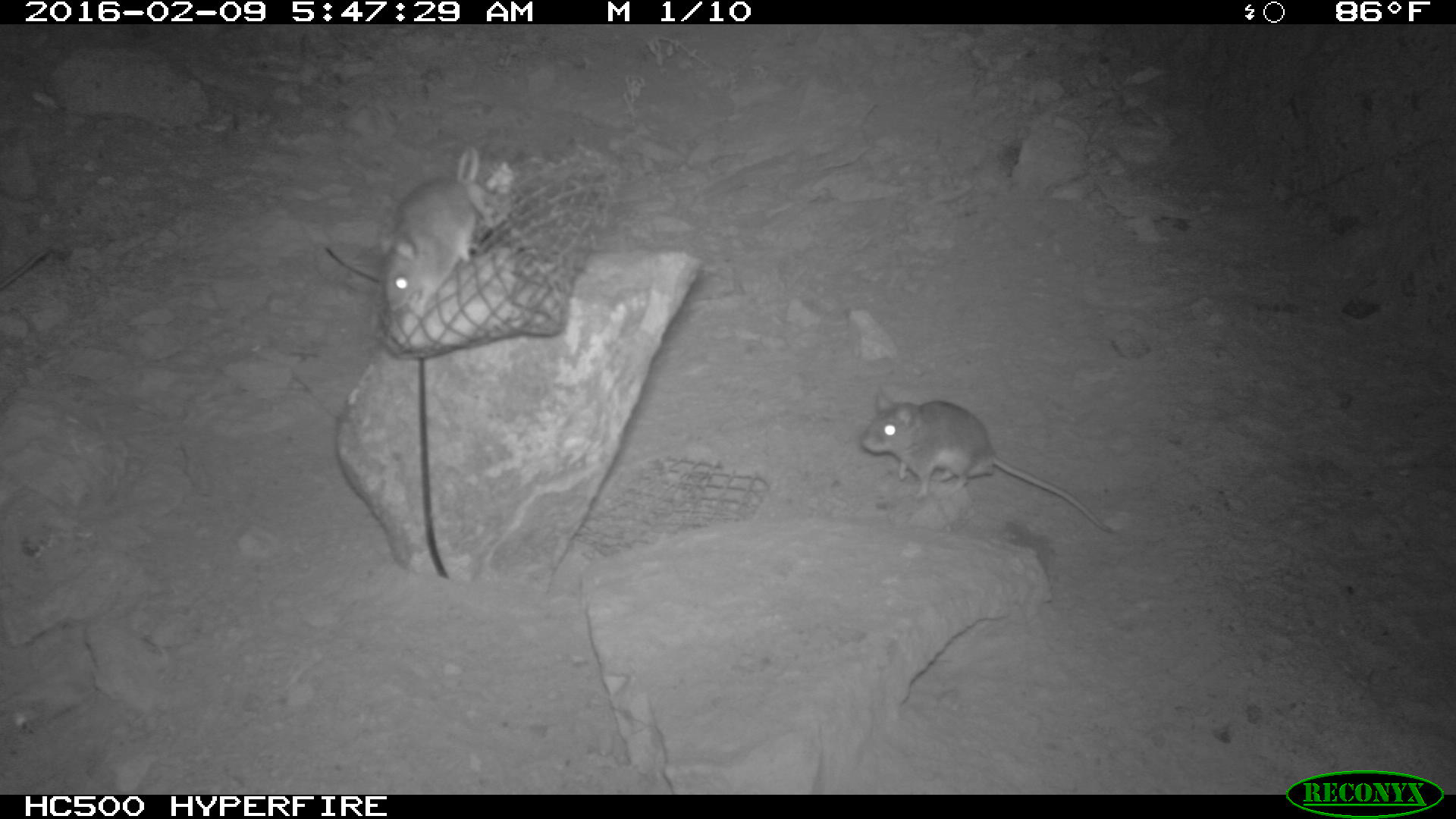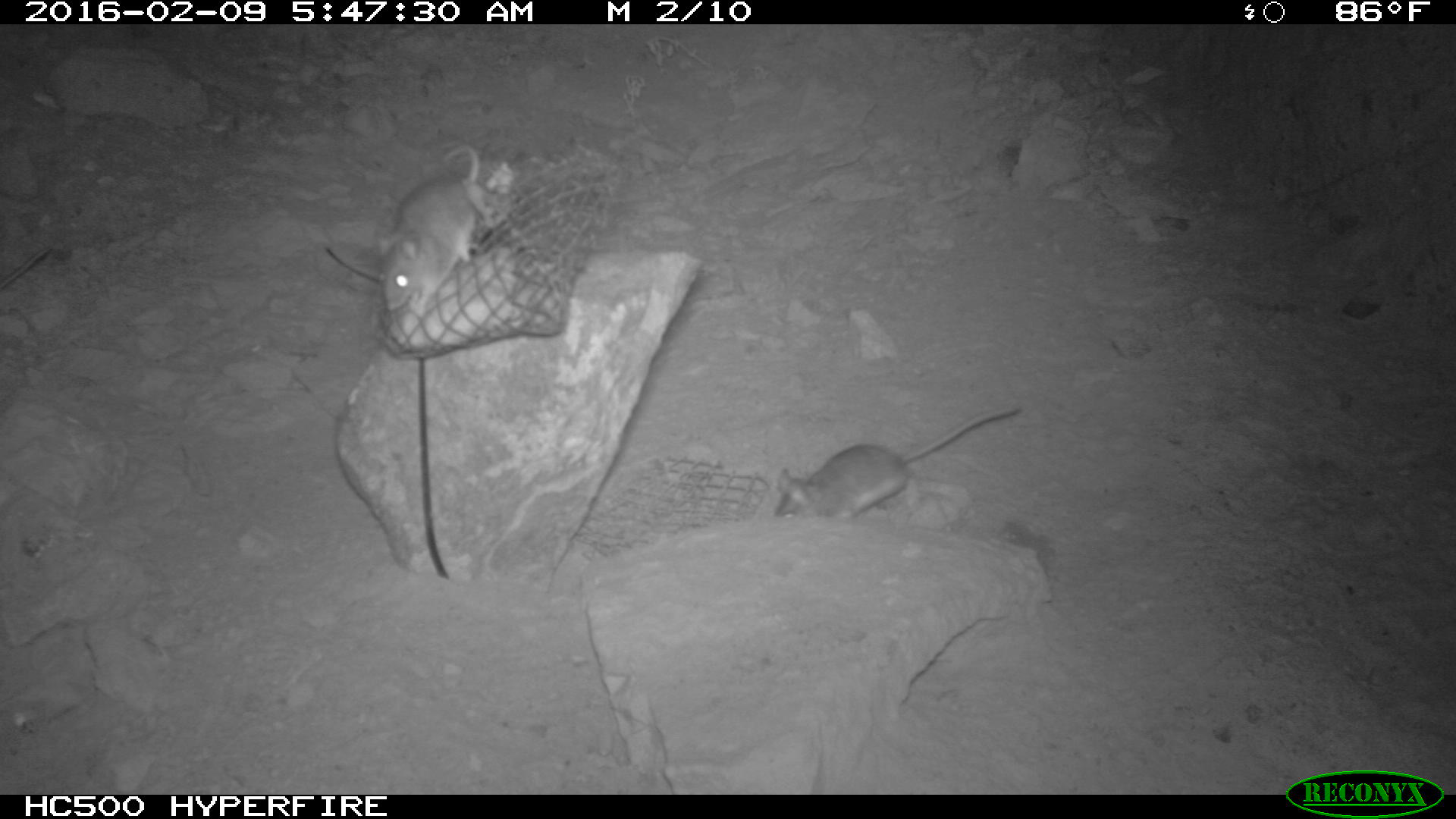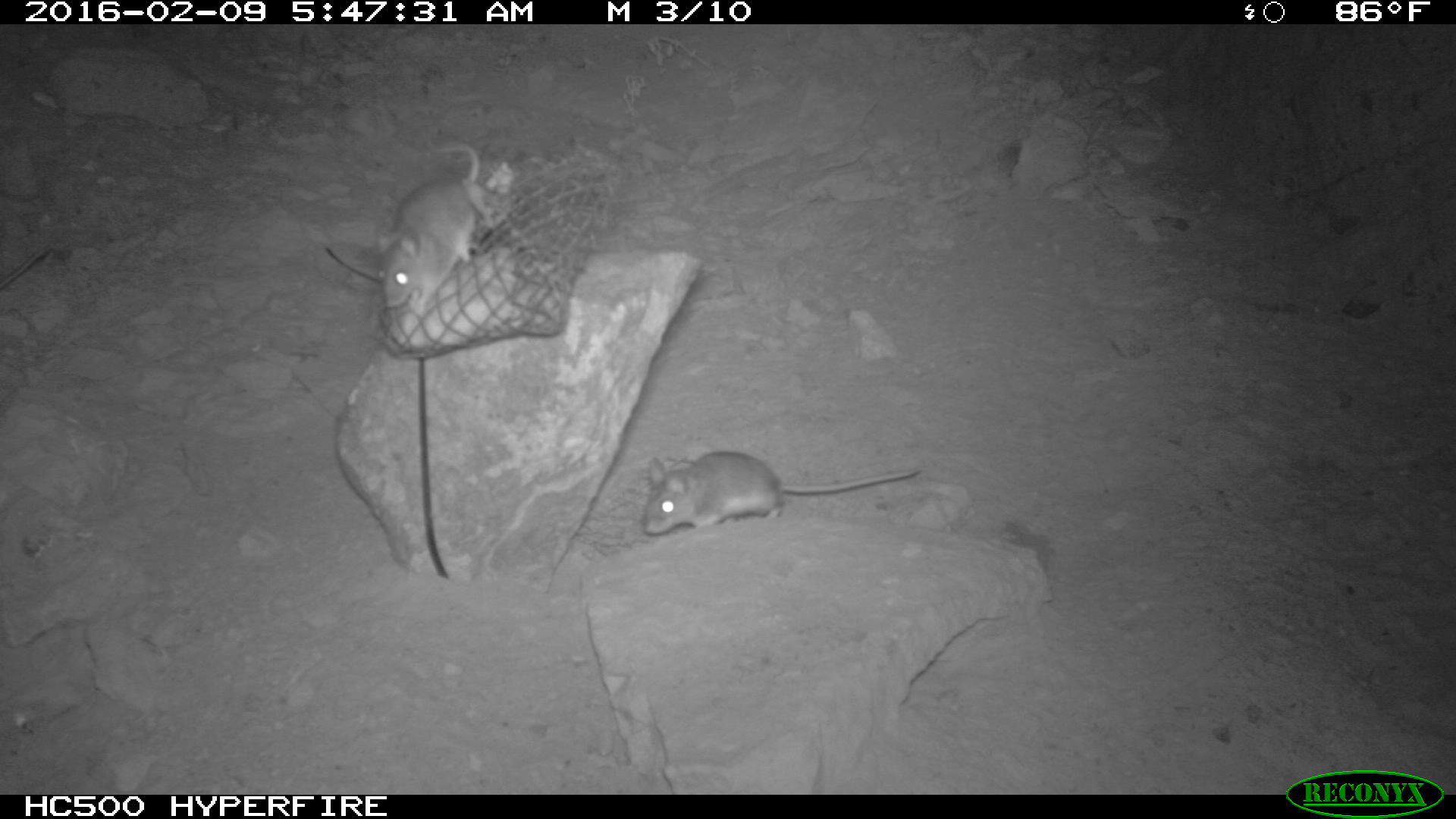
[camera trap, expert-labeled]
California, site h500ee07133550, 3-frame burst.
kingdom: Animalia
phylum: Chordata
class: Mammalia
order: Rodentia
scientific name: Rodentia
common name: rodent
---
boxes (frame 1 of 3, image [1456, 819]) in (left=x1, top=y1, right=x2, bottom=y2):
rodent: (left=861, top=390, right=1113, bottom=535); (left=378, top=147, right=489, bottom=318)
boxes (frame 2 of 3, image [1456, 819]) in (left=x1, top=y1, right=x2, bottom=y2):
rodent: (left=774, top=403, right=1017, bottom=522); (left=369, top=143, right=482, bottom=314)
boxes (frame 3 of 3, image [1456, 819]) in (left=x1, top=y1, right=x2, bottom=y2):
rodent: (left=642, top=450, right=920, bottom=534); (left=375, top=143, right=498, bottom=315)